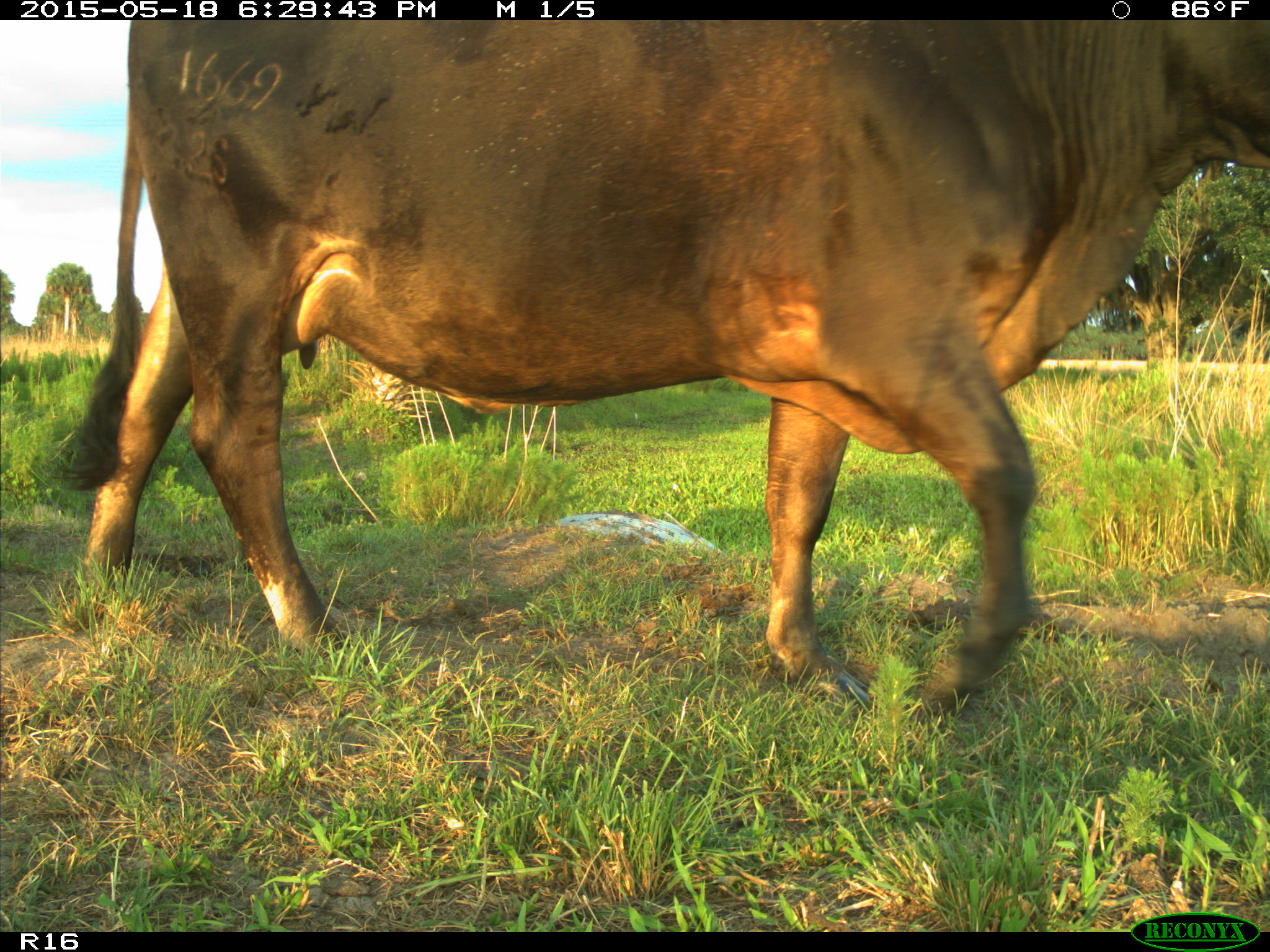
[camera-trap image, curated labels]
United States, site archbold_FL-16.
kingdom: Animalia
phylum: Chordata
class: Mammalia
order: Artiodactyla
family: Bovidae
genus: Bos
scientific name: Bos taurus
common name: domestic cow